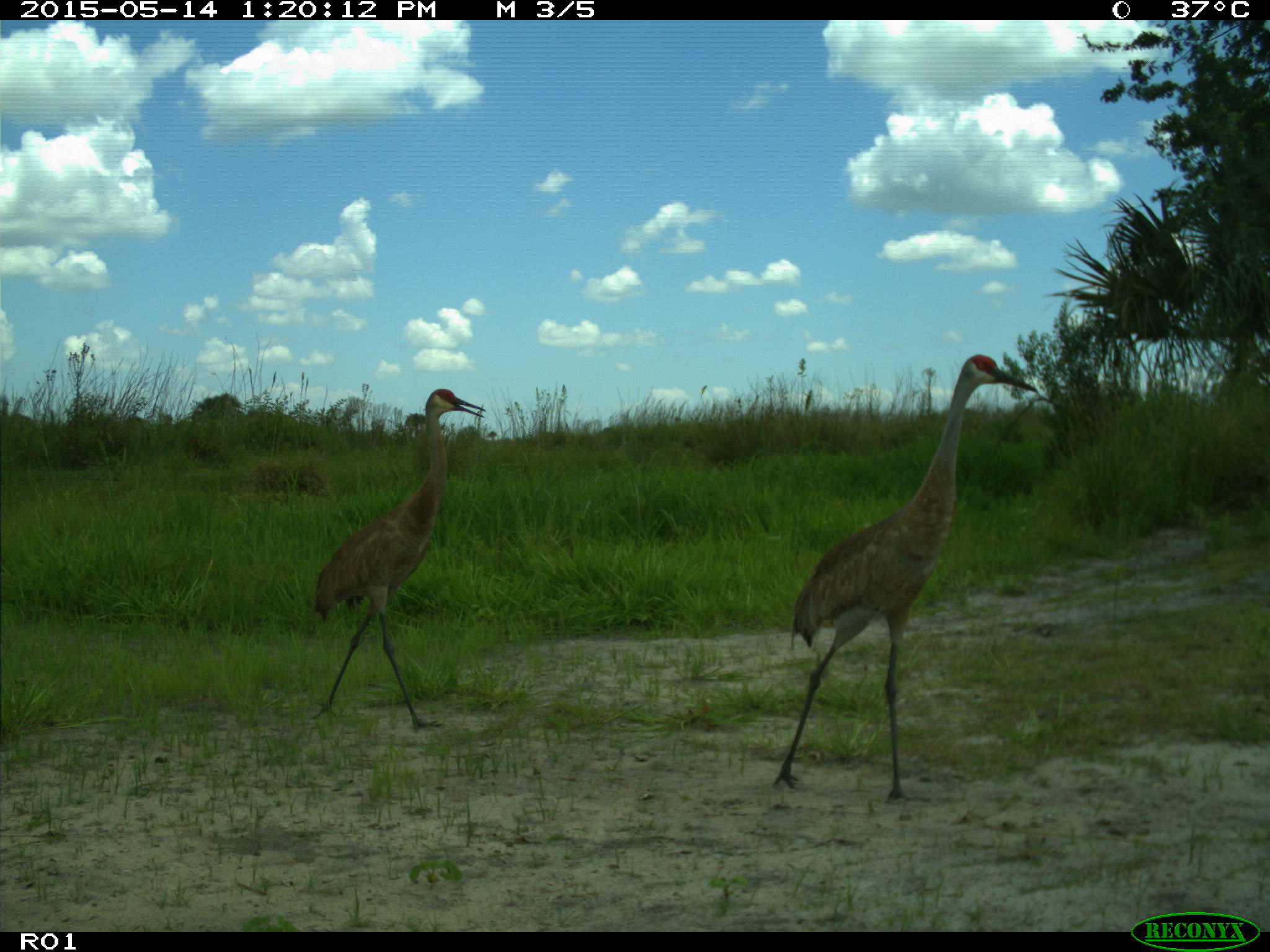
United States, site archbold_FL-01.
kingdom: Animalia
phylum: Chordata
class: Aves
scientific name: Aves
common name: birds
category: unidentified bird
Unidentified bird (birds) (Aves).